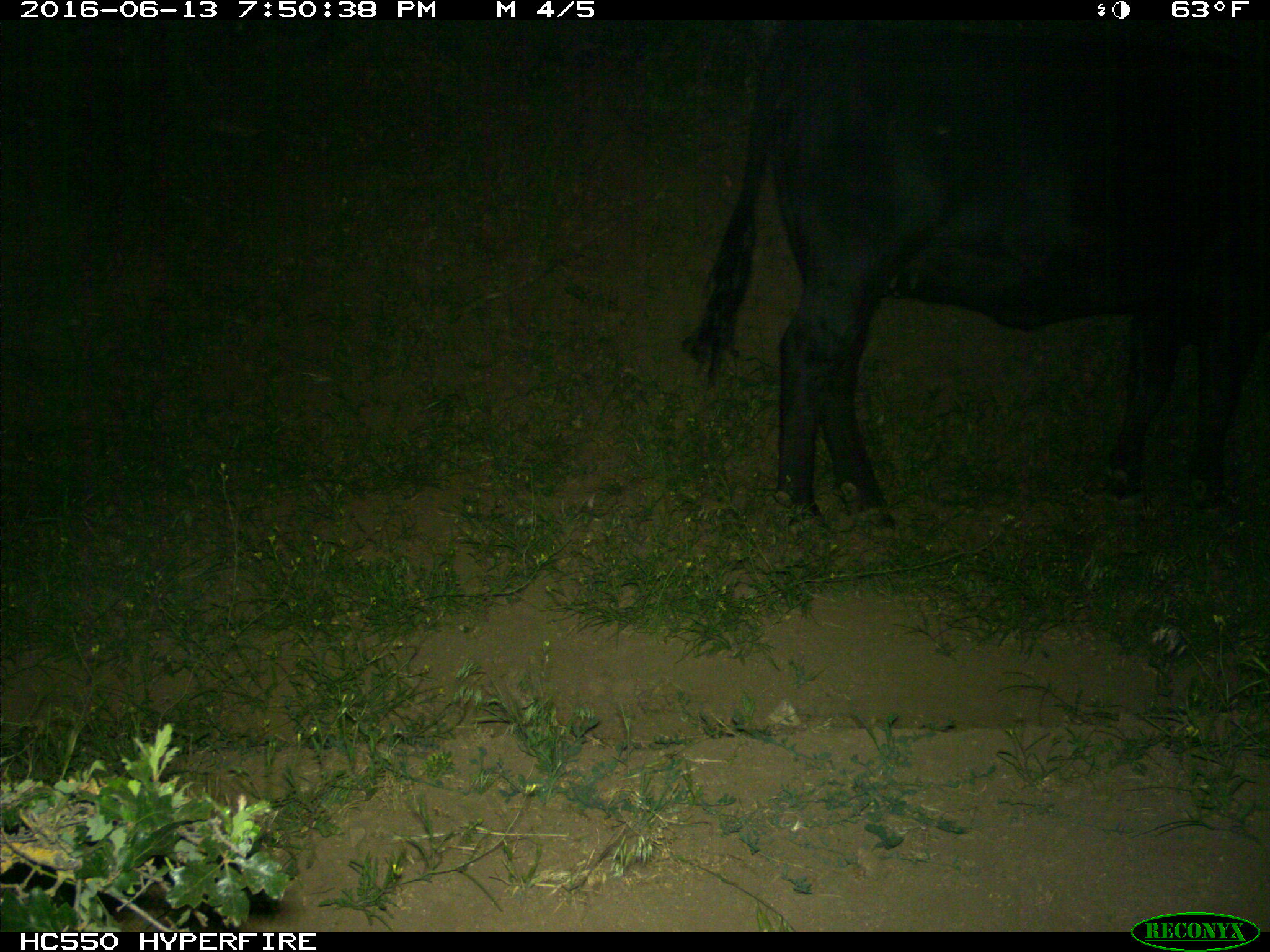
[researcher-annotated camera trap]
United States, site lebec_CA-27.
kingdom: Animalia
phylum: Chordata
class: Mammalia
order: Artiodactyla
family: Bovidae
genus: Bos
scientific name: Bos taurus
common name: domestic cow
Bos taurus (domestic cow).